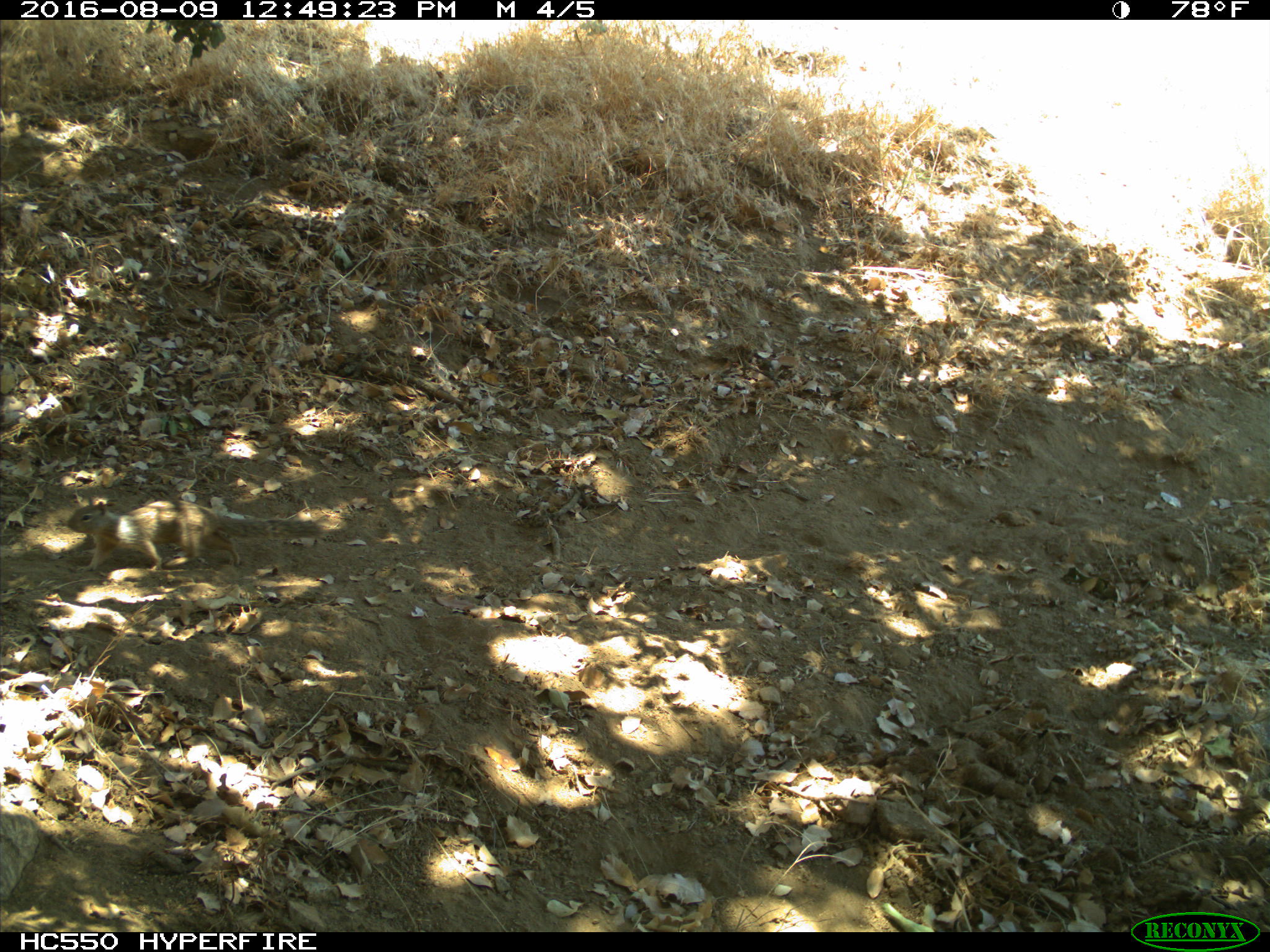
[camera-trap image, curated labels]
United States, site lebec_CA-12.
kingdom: Animalia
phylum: Chordata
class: Mammalia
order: Rodentia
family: Sciuridae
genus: Otospermophilus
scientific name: Otospermophilus beecheyi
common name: california ground squirrel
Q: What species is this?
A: Otospermophilus beecheyi (california ground squirrel).